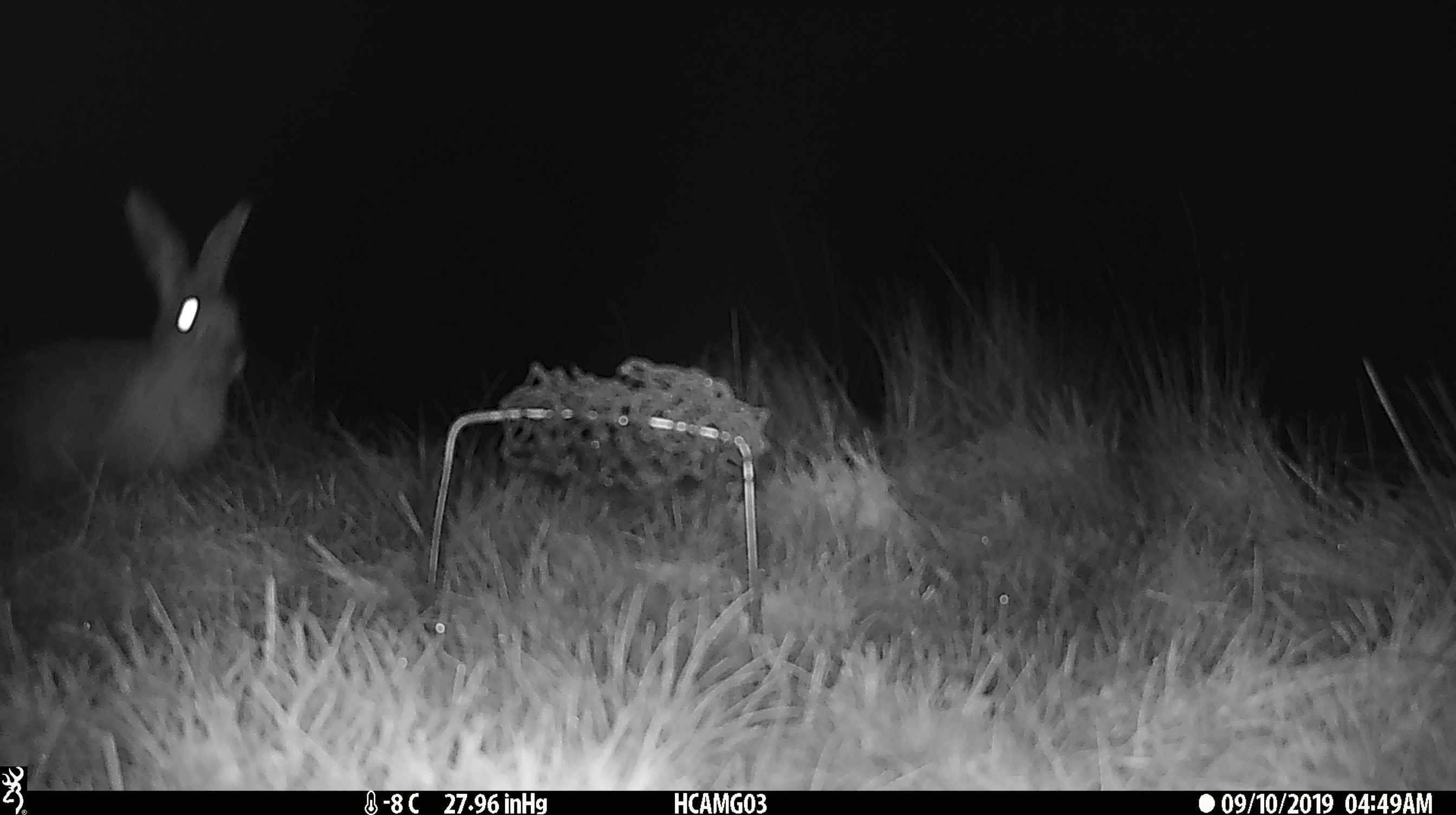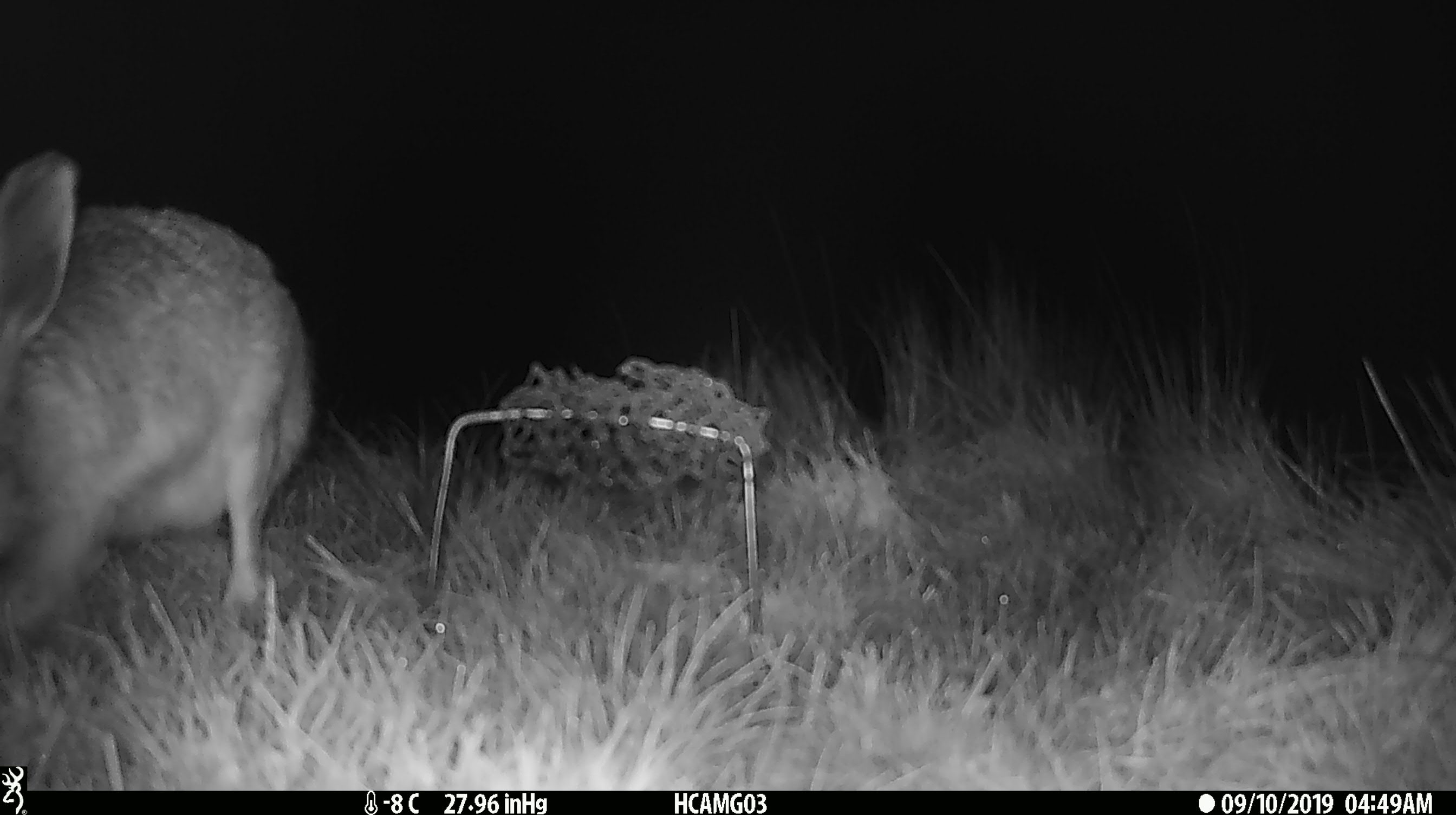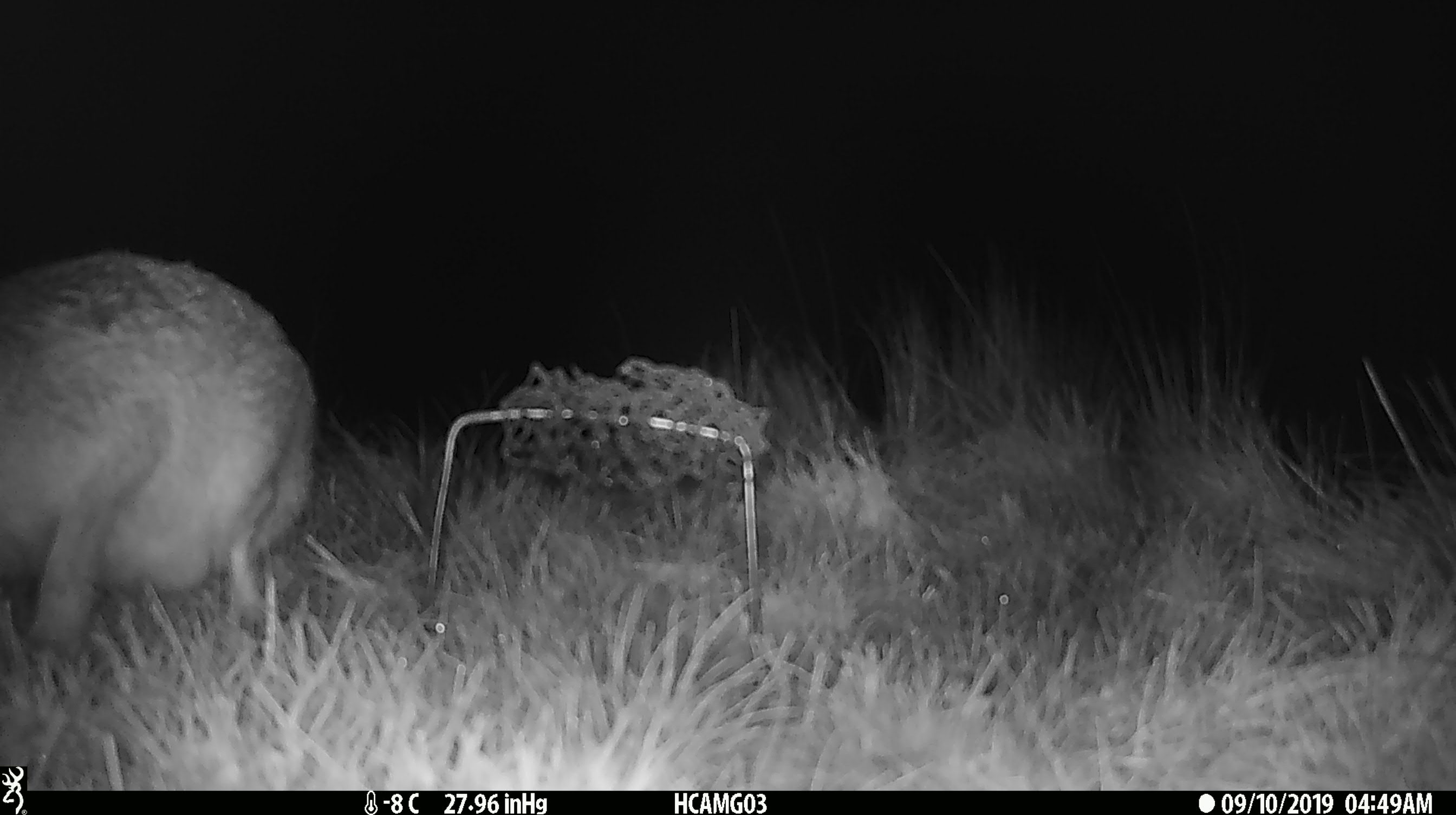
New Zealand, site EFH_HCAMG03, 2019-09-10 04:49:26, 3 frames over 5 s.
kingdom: Animalia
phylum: Chordata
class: Mammalia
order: Lagomorpha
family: Leporidae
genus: Lepus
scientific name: Lepus europaeus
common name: brown hare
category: hare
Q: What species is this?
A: Hare (brown hare) (Lepus europaeus).